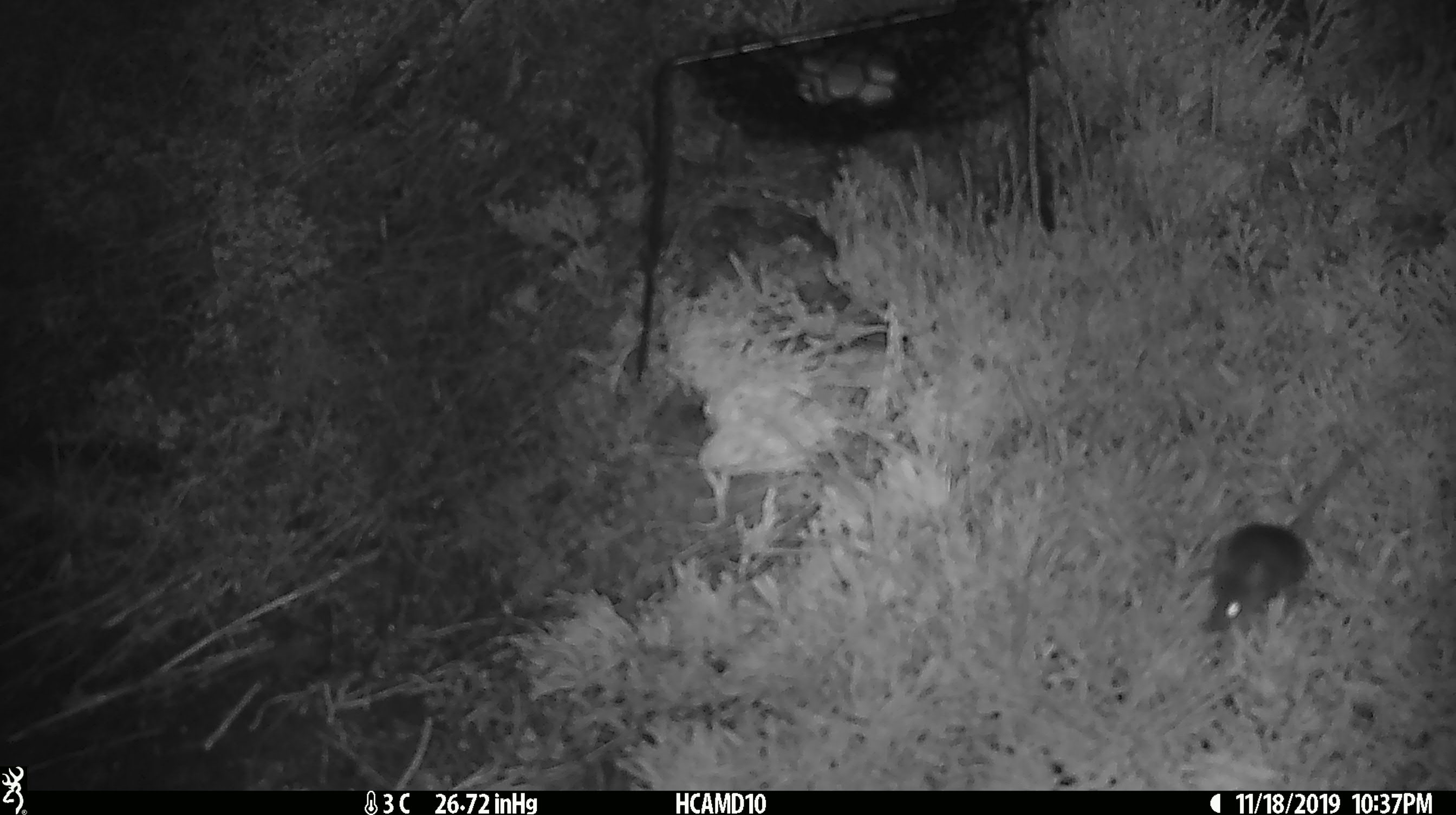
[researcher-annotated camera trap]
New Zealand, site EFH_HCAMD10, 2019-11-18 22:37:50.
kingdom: Animalia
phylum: Chordata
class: Mammalia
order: Rodentia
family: Muridae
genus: Mus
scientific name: Mus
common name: mouse